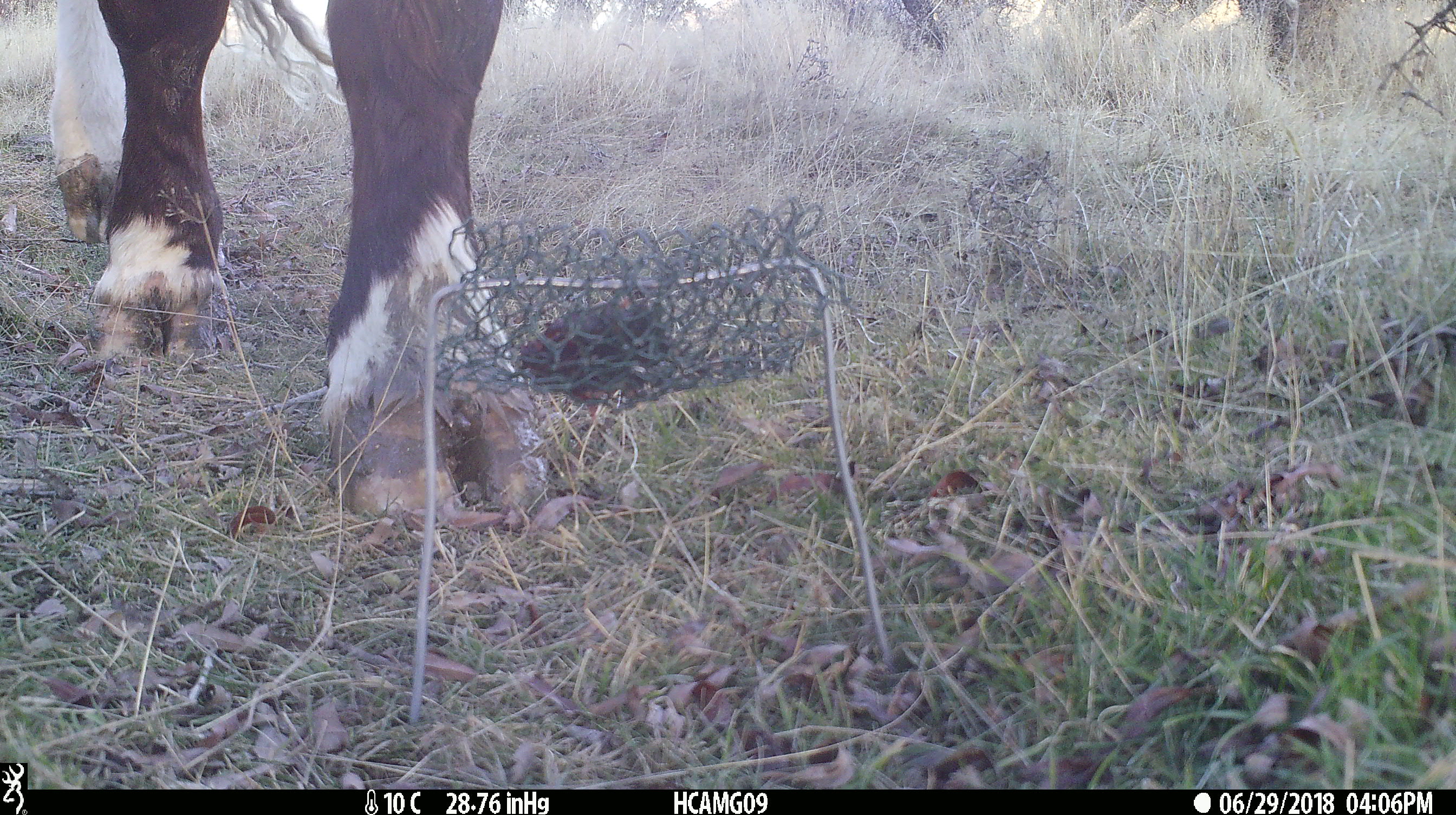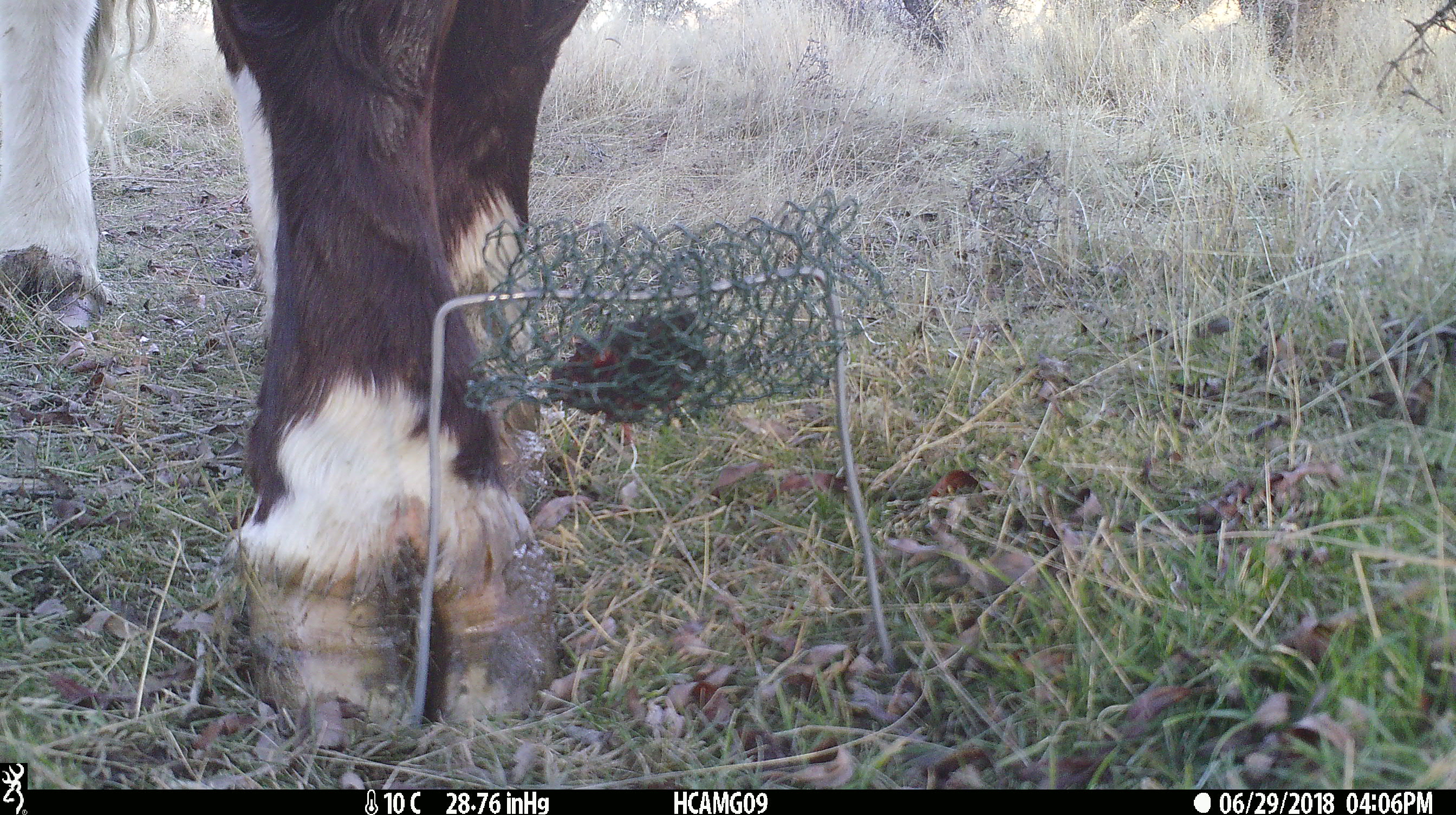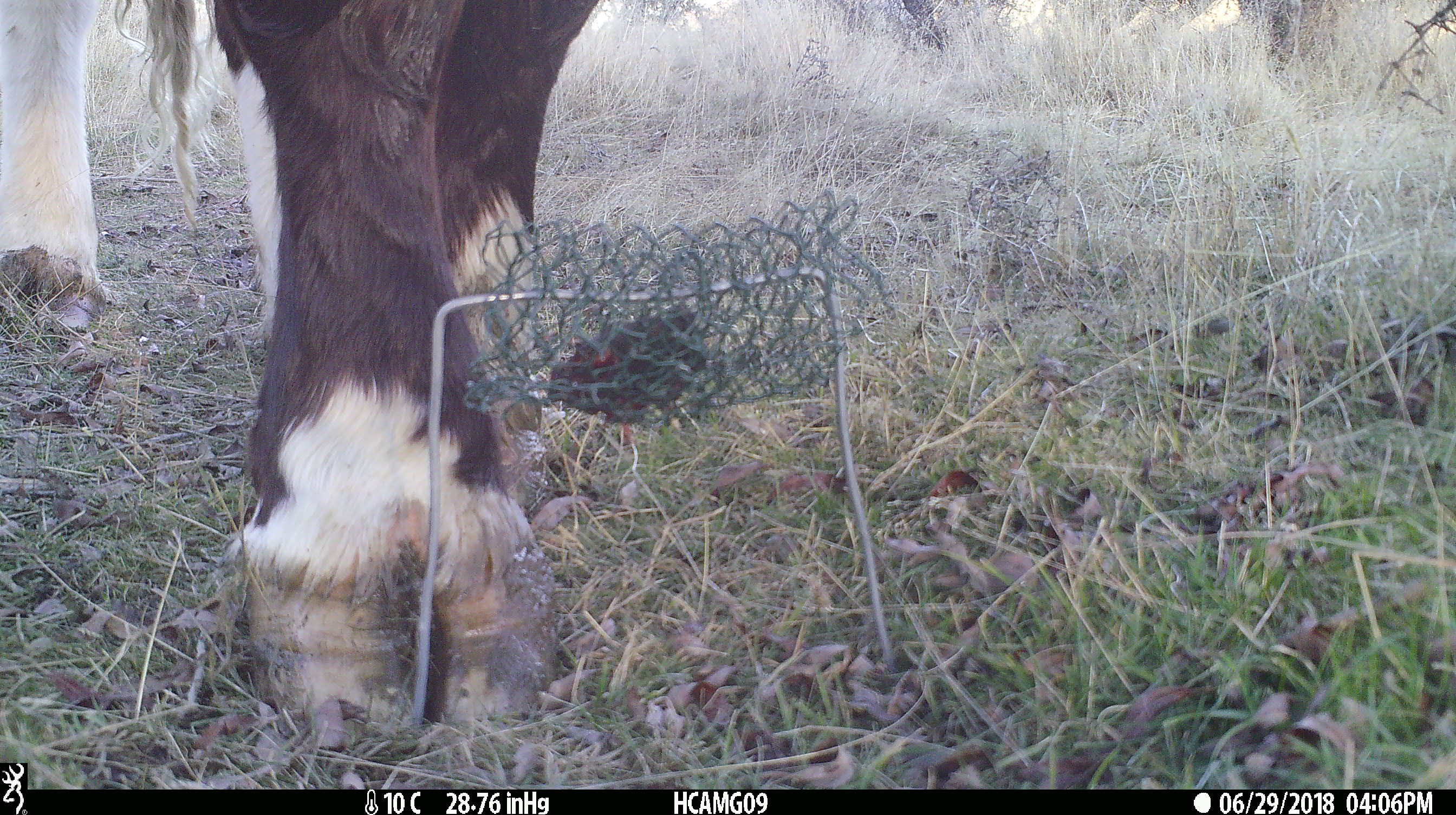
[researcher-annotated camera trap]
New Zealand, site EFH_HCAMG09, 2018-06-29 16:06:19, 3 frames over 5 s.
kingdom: Animalia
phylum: Chordata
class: Mammalia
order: Artiodactyla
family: Bovidae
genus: Bos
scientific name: Bos taurus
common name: domestic cow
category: cow